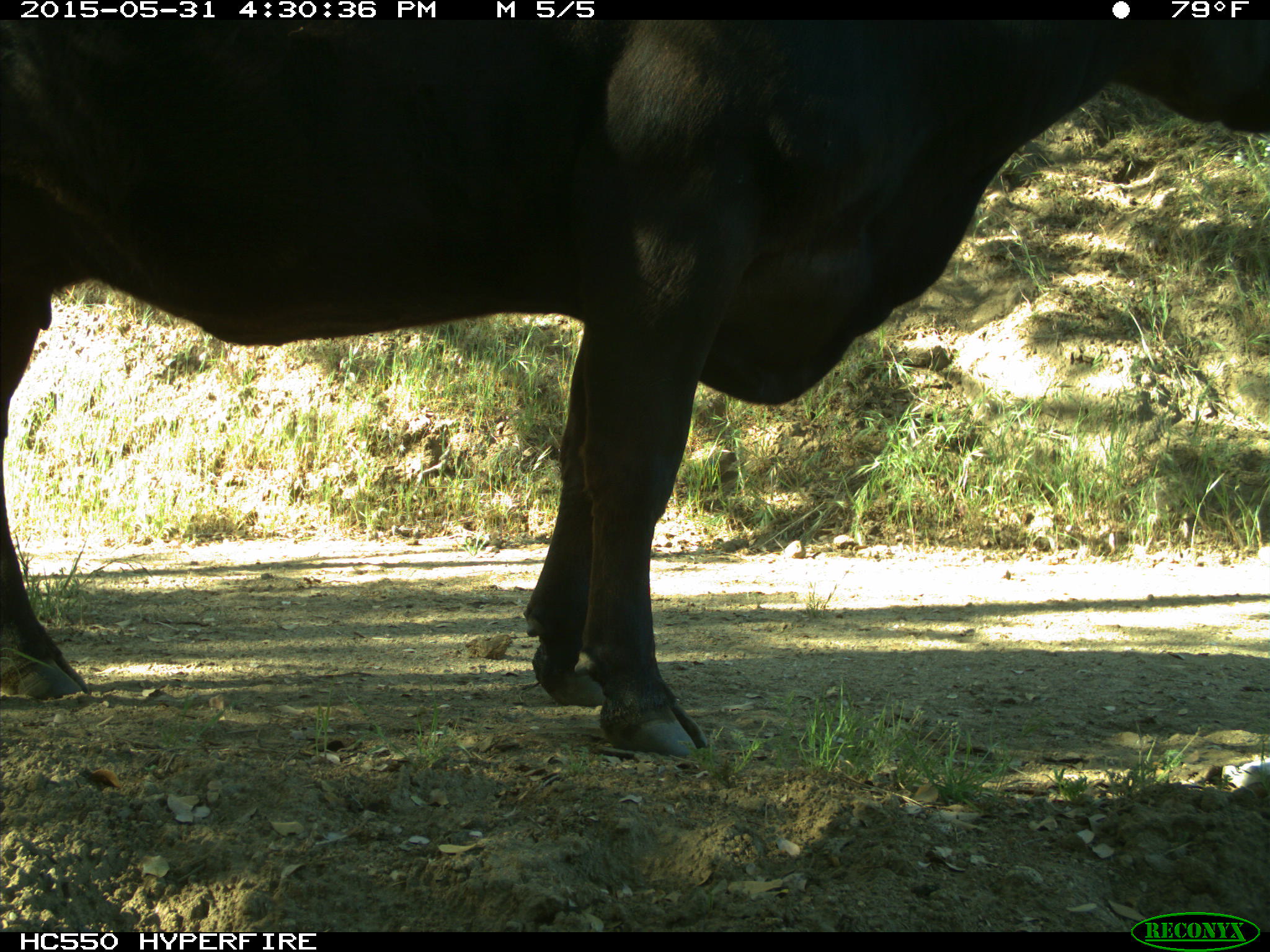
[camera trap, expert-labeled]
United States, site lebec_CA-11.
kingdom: Animalia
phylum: Chordata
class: Mammalia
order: Artiodactyla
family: Bovidae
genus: Bos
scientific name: Bos taurus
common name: domestic cow